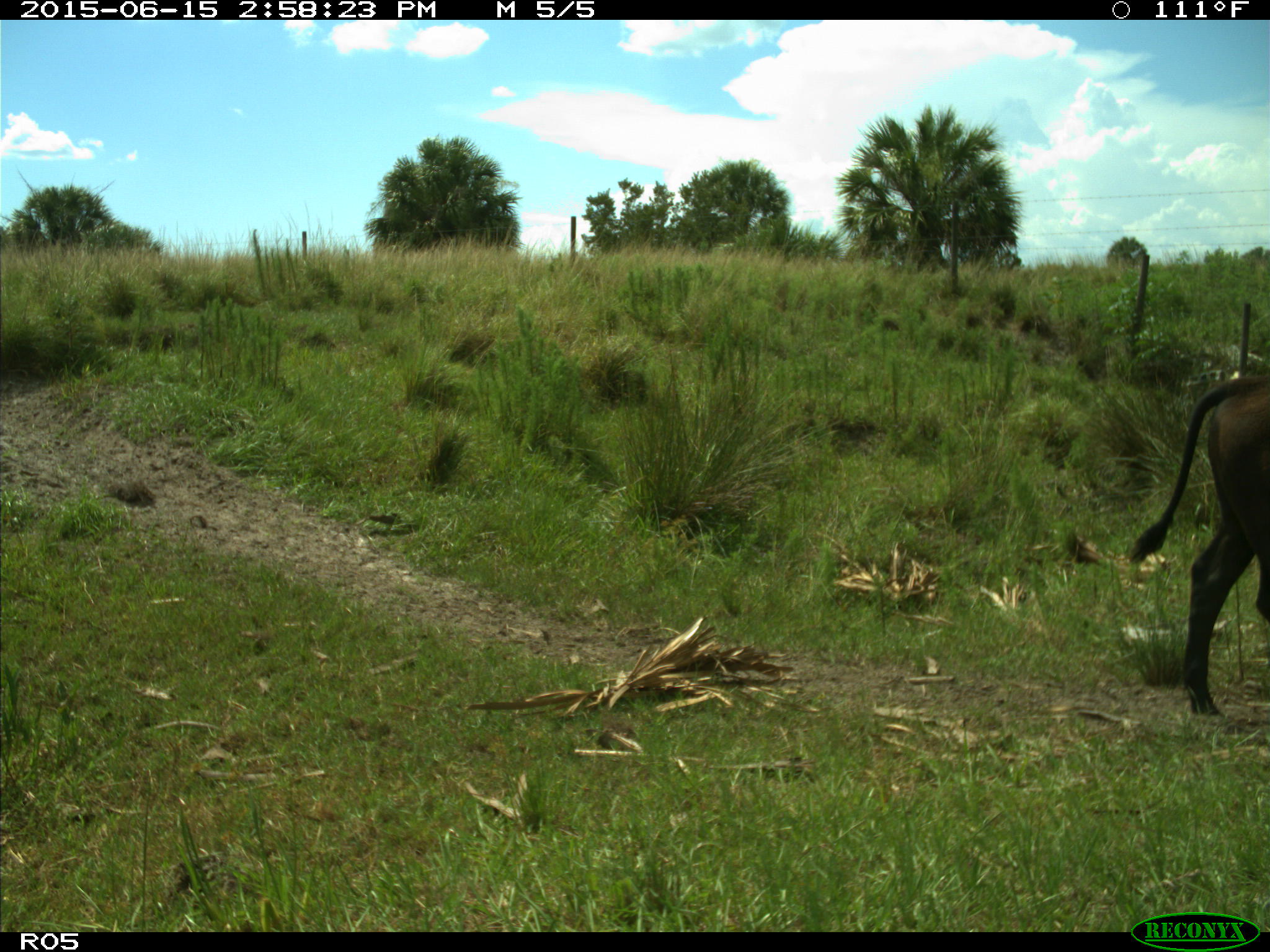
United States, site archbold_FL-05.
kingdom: Animalia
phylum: Chordata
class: Mammalia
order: Artiodactyla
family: Bovidae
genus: Bos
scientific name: Bos taurus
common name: domestic cow